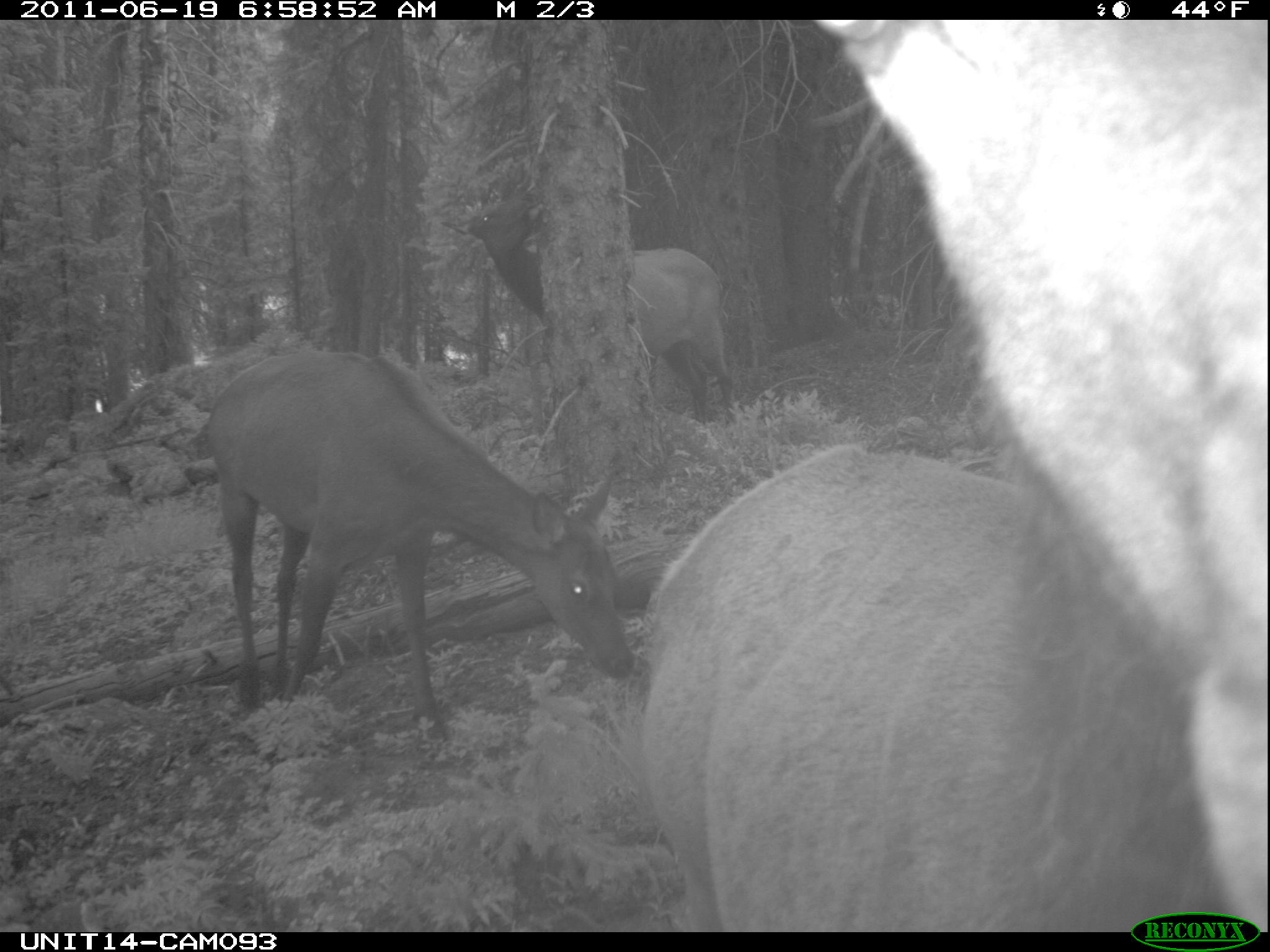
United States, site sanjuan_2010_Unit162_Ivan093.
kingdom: Animalia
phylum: Chordata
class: Mammalia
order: Artiodactyla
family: Cervidae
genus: Cervus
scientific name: Cervus elaphus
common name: red deer